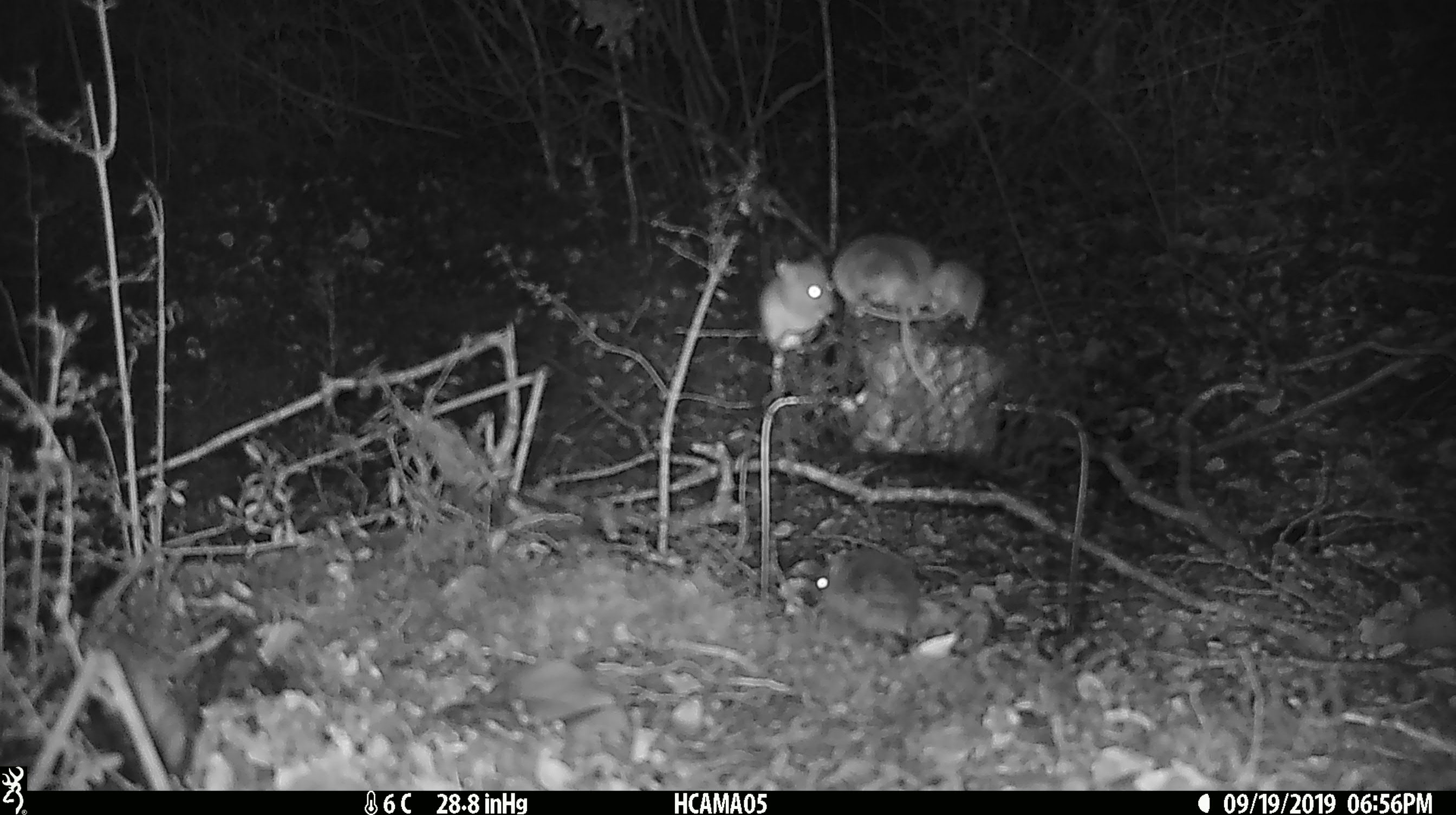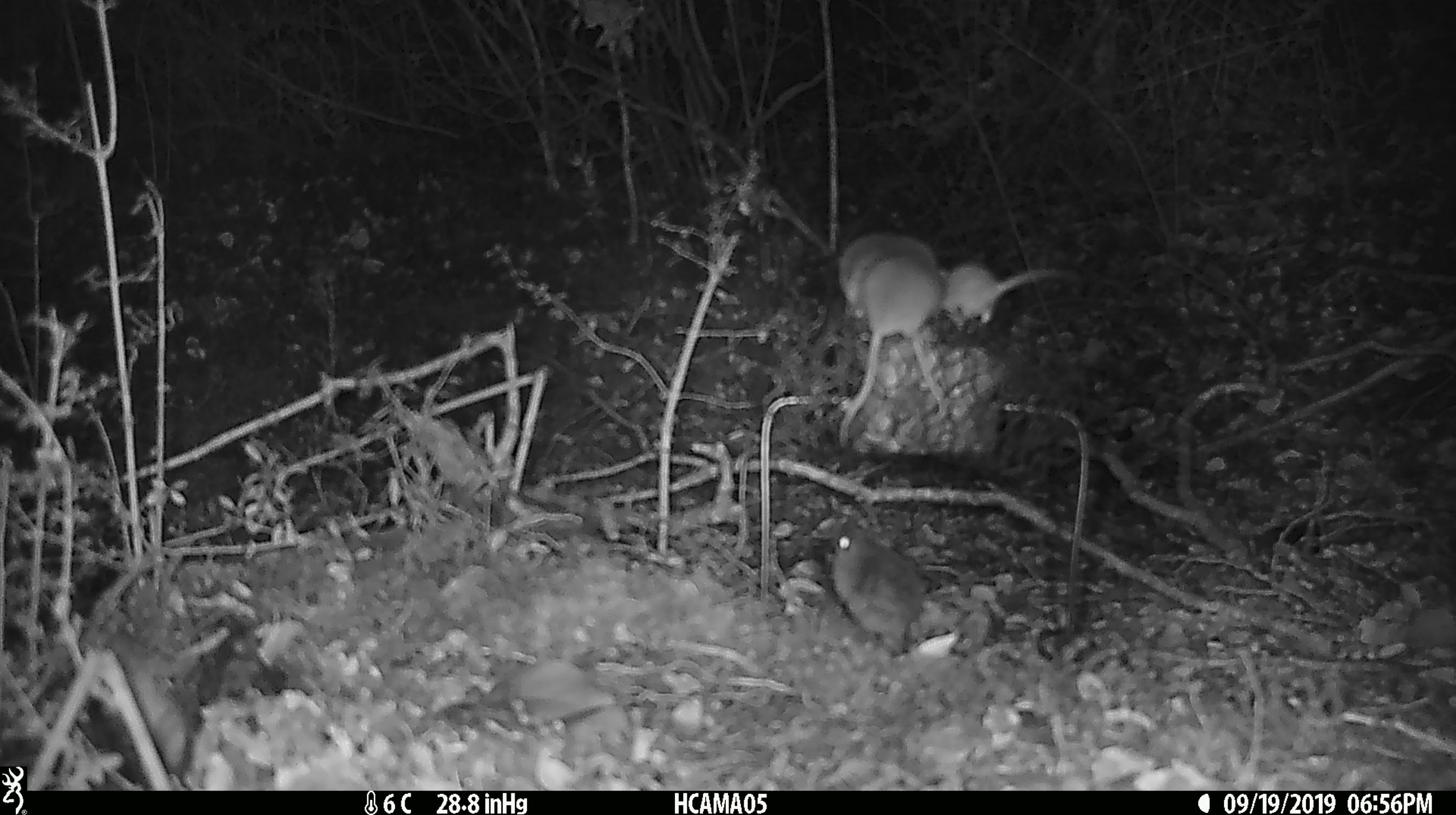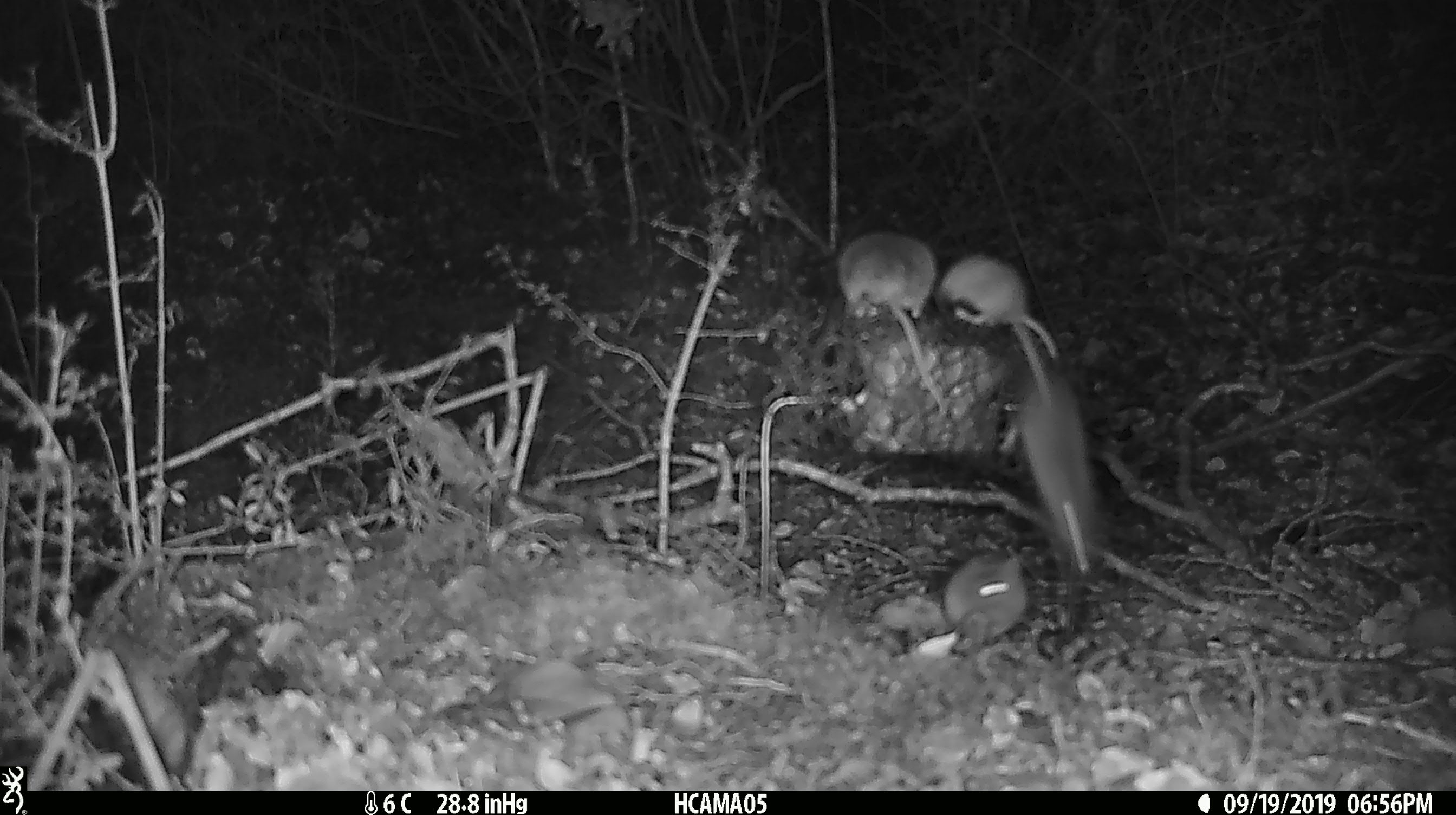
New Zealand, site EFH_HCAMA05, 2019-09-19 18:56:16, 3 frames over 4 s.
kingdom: Animalia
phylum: Chordata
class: Mammalia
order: Rodentia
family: Muridae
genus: Mus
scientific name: Mus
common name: mouse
Mouse (Mus).